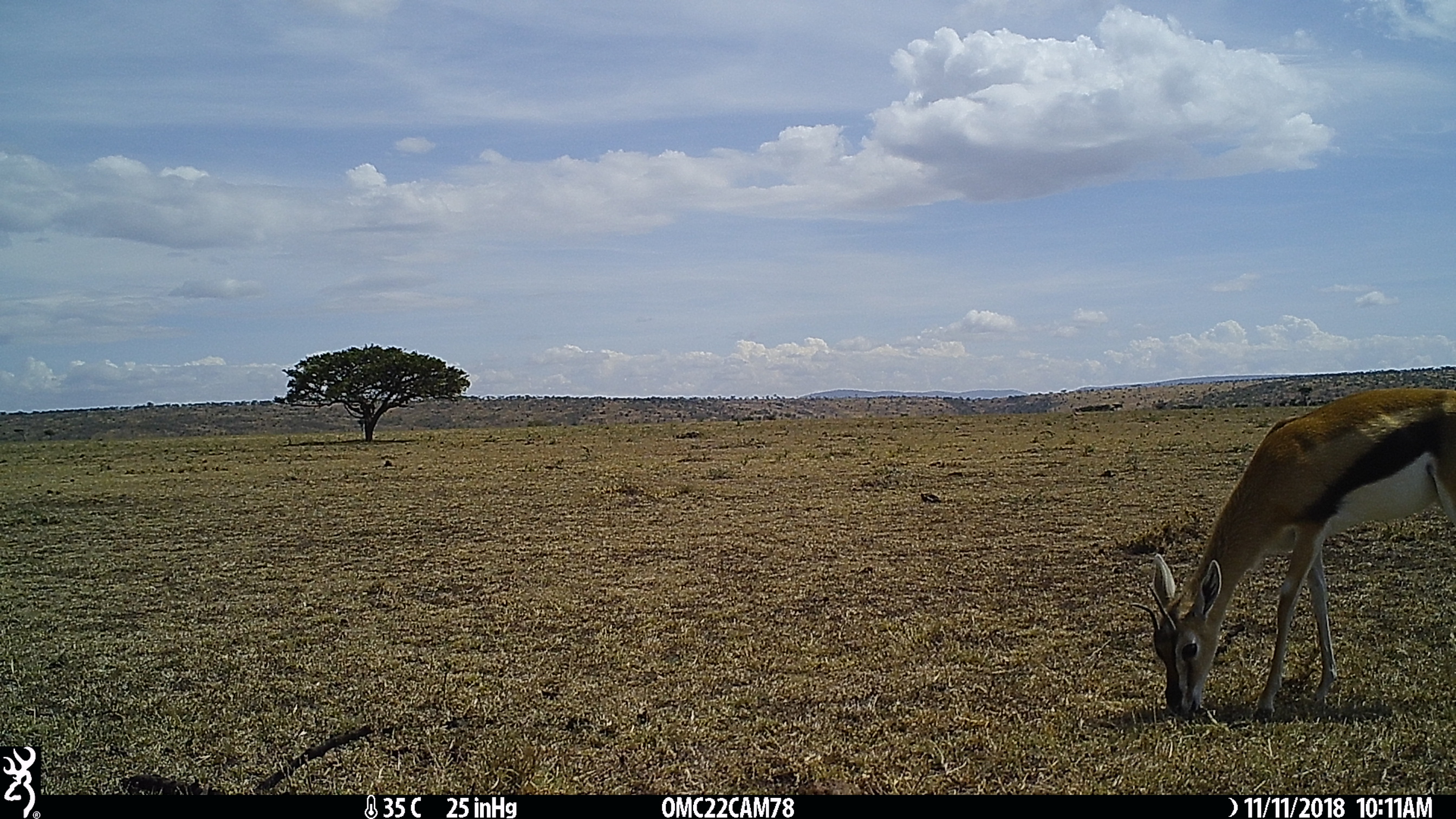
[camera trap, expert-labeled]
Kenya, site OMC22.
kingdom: Animalia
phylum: Chordata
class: Mammalia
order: Artiodactyla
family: Bovidae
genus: Eudorcas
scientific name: Eudorcas thomsonii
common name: thomon's gazelle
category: gazelle thomsons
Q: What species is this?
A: Gazelle thomsons (thomon's gazelle) (Eudorcas thomsonii).